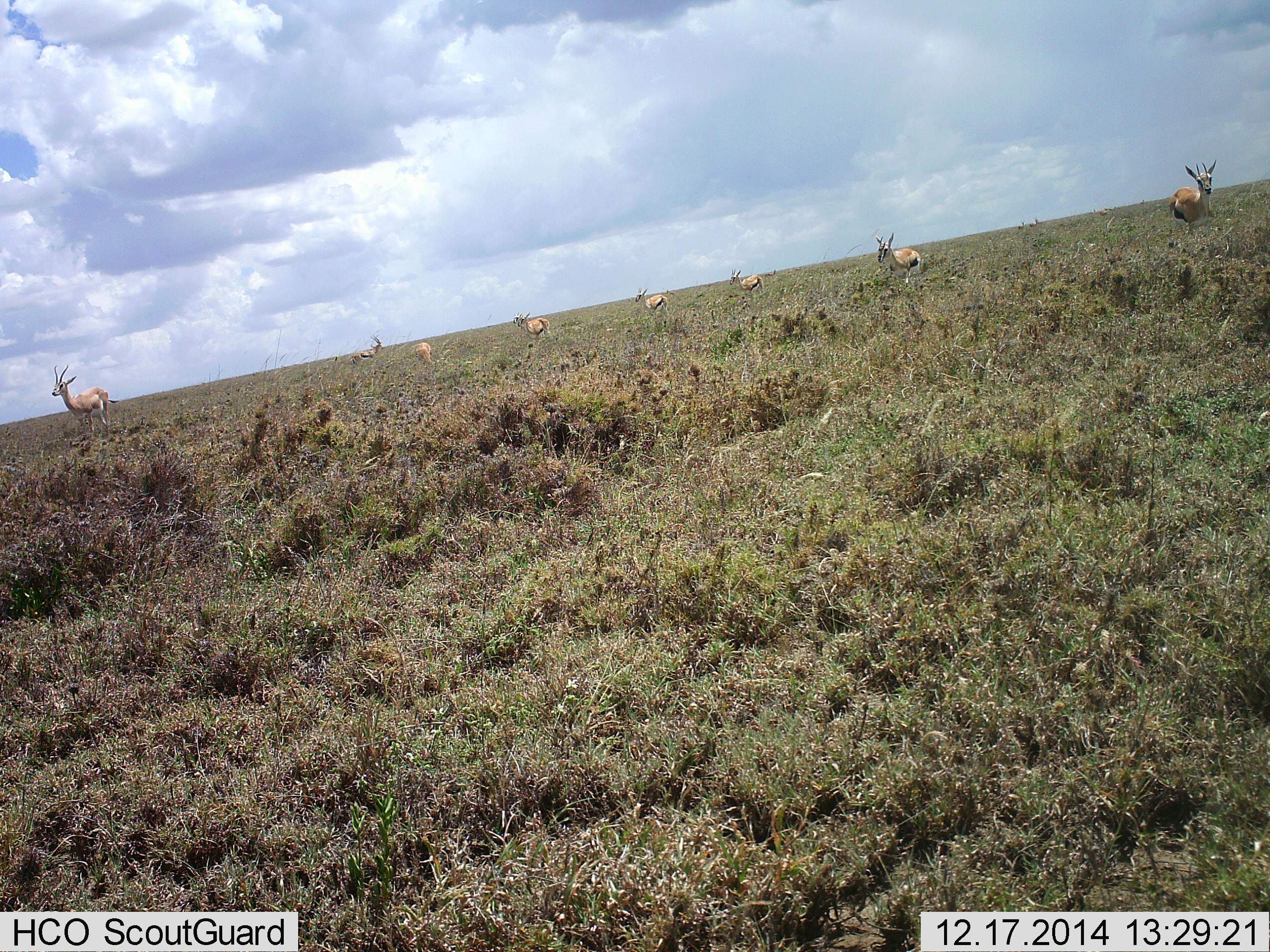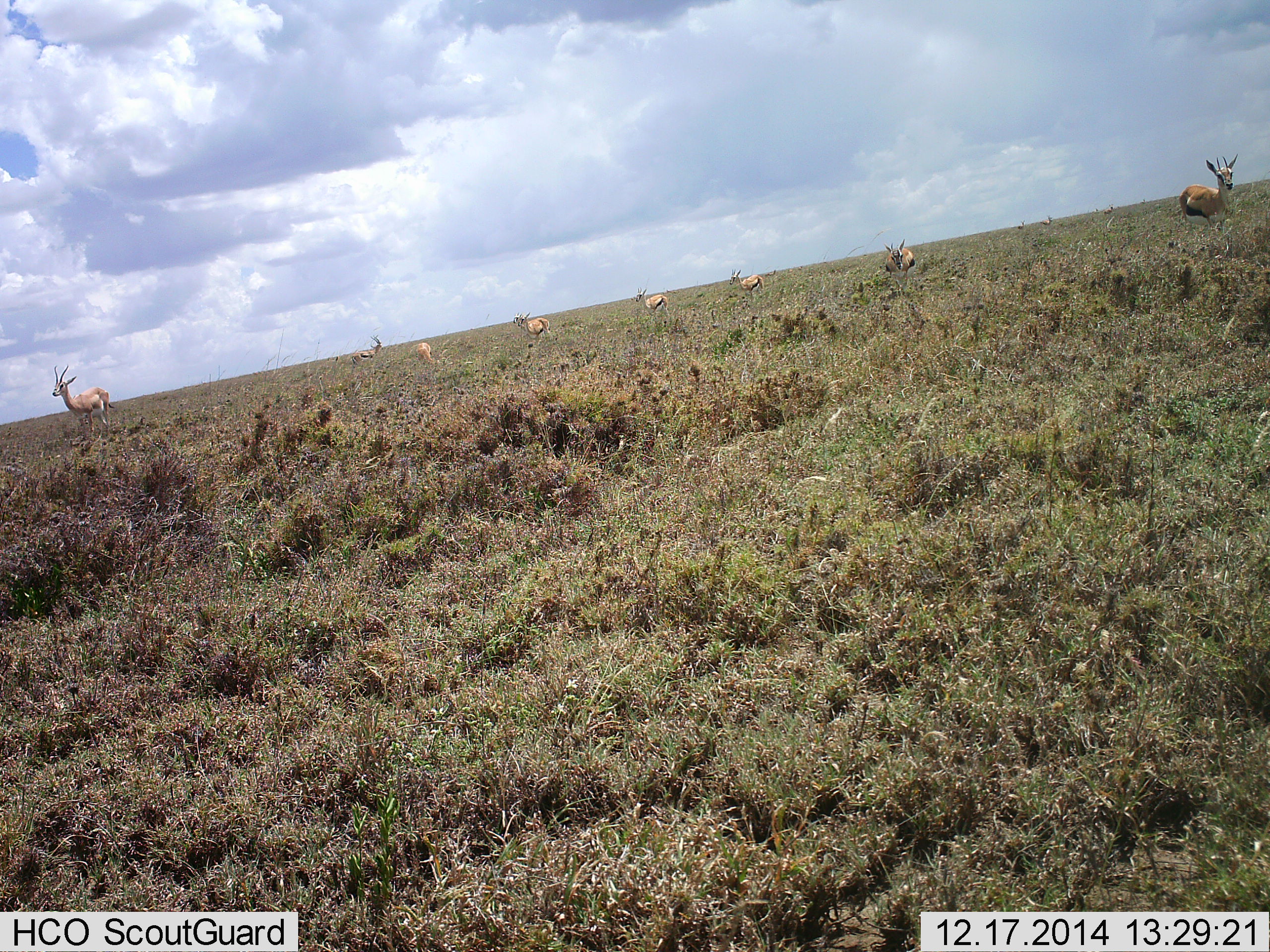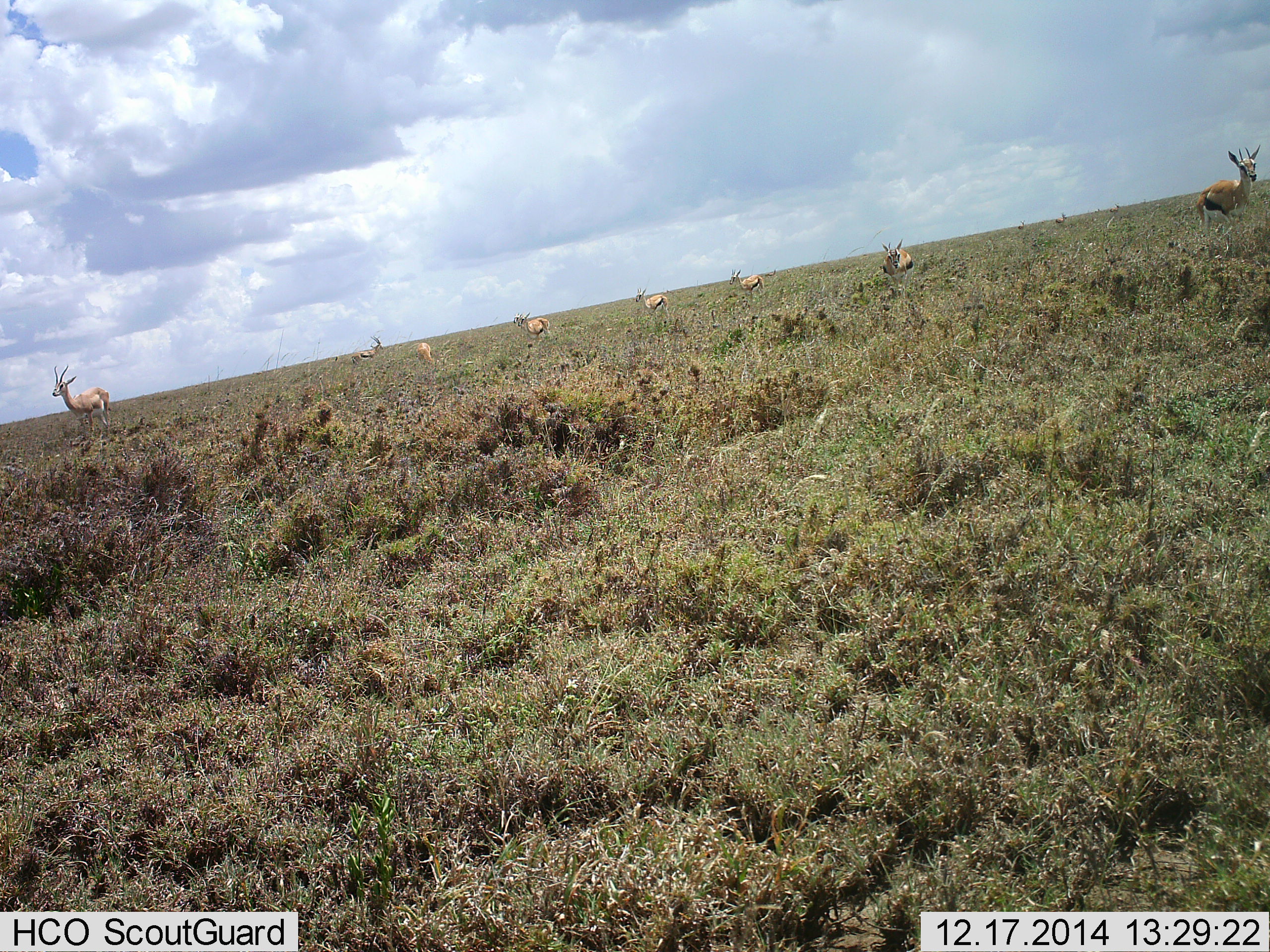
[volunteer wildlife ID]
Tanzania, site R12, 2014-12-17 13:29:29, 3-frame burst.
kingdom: Animalia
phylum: Chordata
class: Mammalia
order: Artiodactyla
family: Bovidae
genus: Eudorcas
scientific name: Eudorcas thomsonii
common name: thomson's gazelle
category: gazellethomsons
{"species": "gazellethomsons (thomson's gazelle) (Eudorcas thomsonii)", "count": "8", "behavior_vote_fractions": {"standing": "90%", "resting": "0%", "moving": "50%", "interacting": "0%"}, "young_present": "0%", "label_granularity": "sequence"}